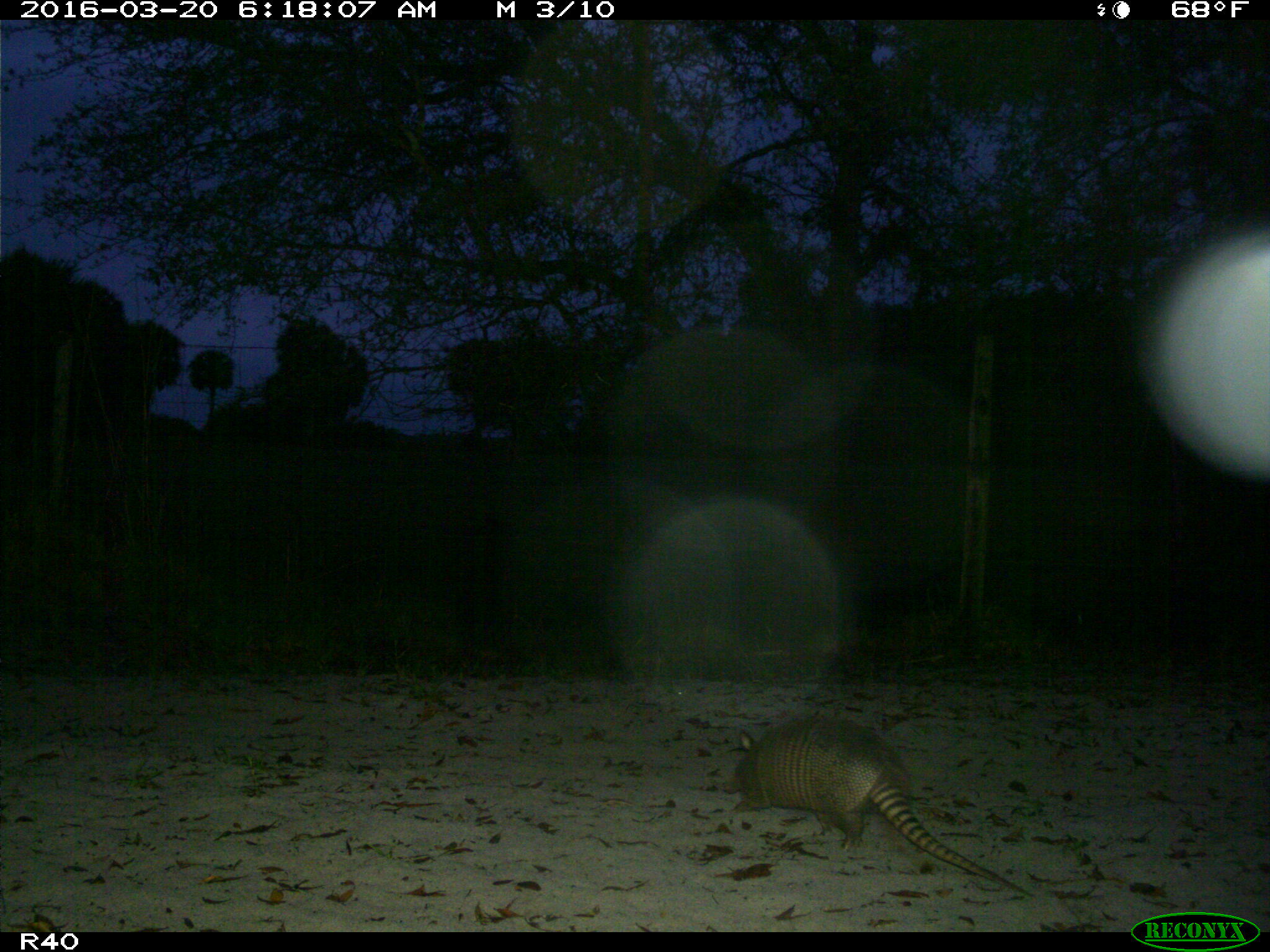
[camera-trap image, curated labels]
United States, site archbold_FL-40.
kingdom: Animalia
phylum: Chordata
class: Mammalia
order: Cingulata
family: Dasypodidae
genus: Dasypus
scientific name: Dasypus novemcinctus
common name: nine-banded armadillo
Dasypus novemcinctus (nine-banded armadillo).